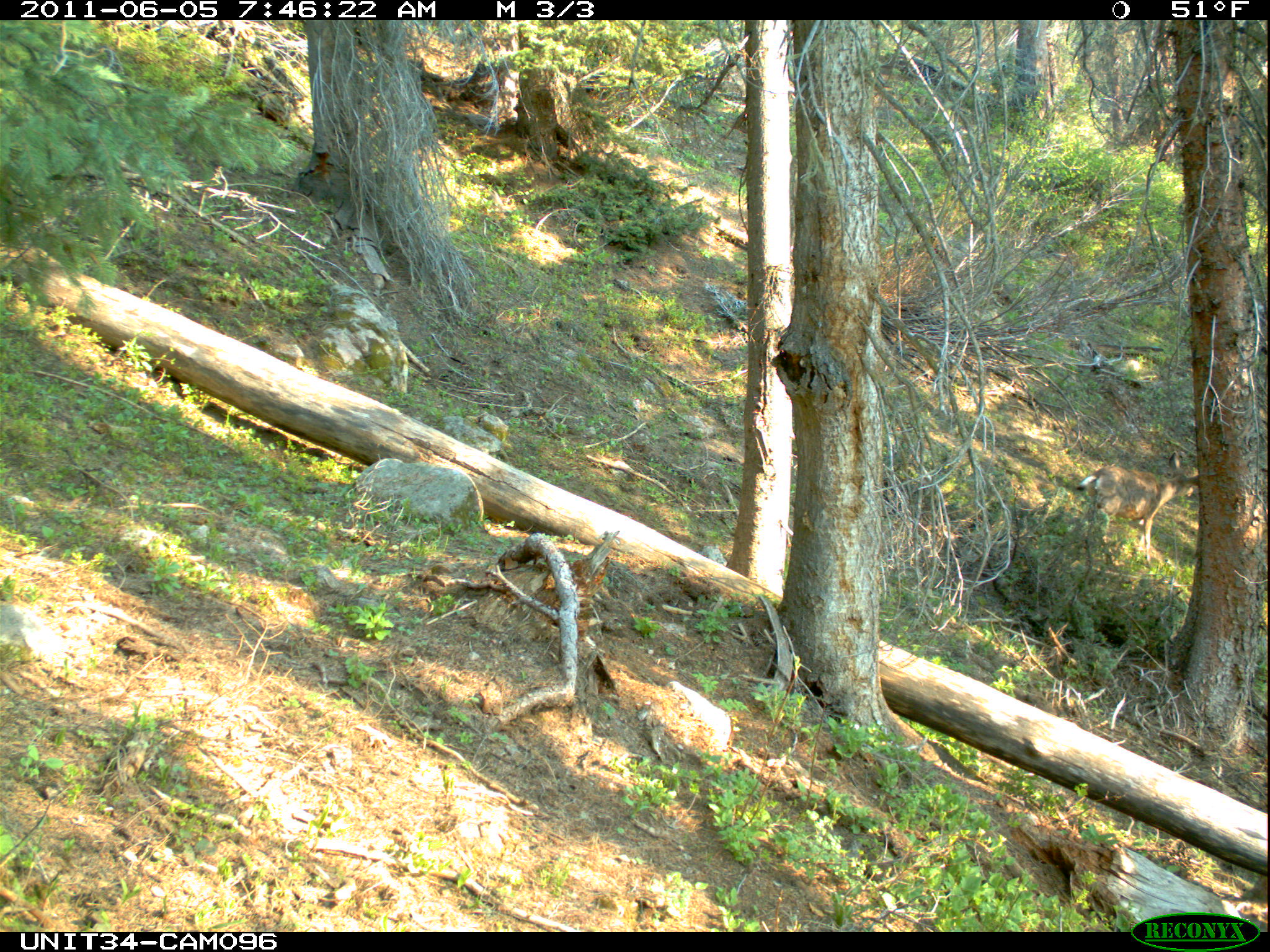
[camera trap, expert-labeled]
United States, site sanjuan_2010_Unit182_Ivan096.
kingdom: Animalia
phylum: Chordata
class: Mammalia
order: Artiodactyla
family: Cervidae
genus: Odocoileus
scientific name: Odocoileus hemionus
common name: mule deer